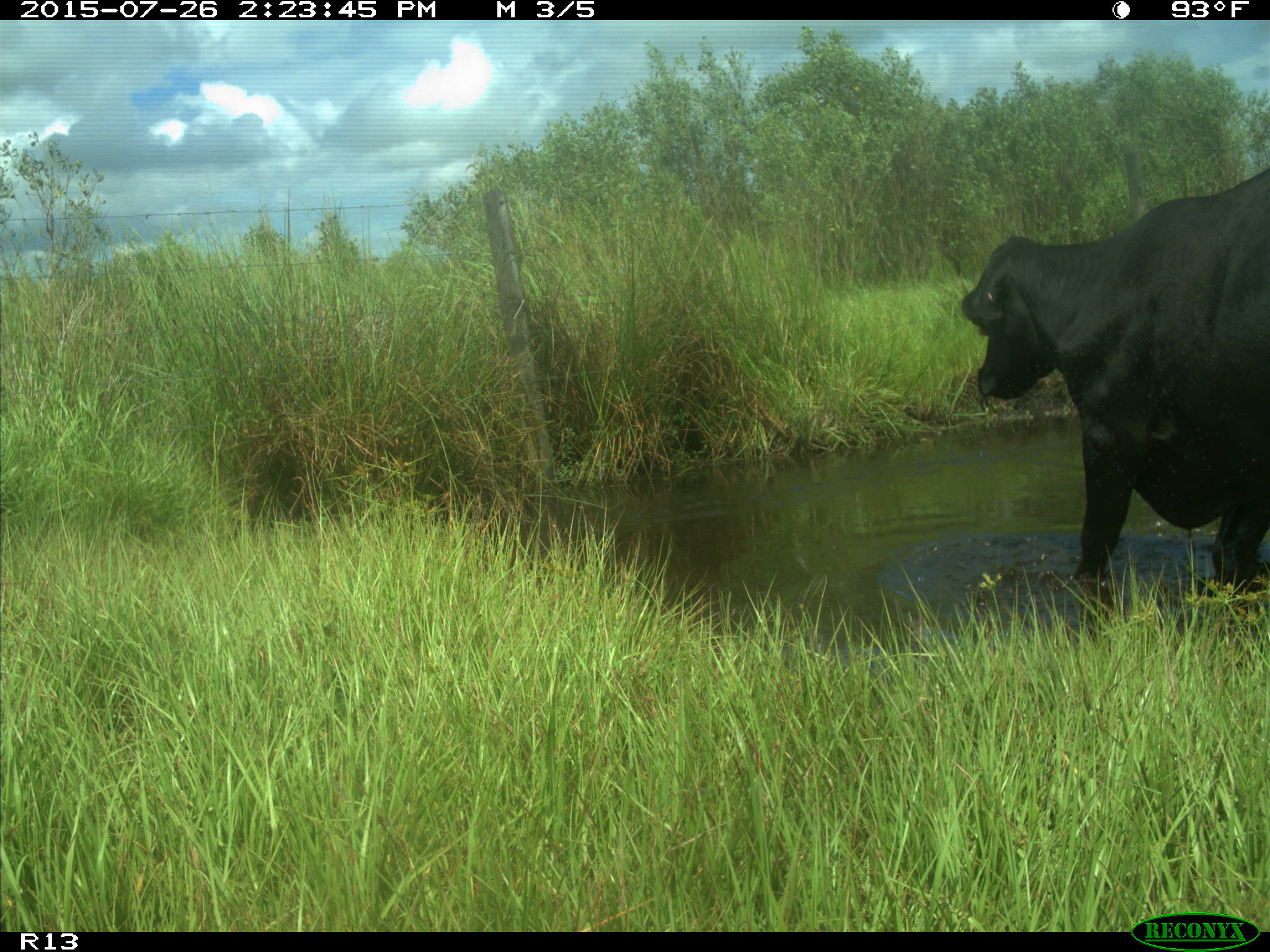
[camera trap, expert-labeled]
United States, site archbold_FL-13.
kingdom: Animalia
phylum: Chordata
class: Mammalia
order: Artiodactyla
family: Bovidae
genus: Bos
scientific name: Bos taurus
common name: domestic cow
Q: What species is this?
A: Bos taurus (domestic cow).